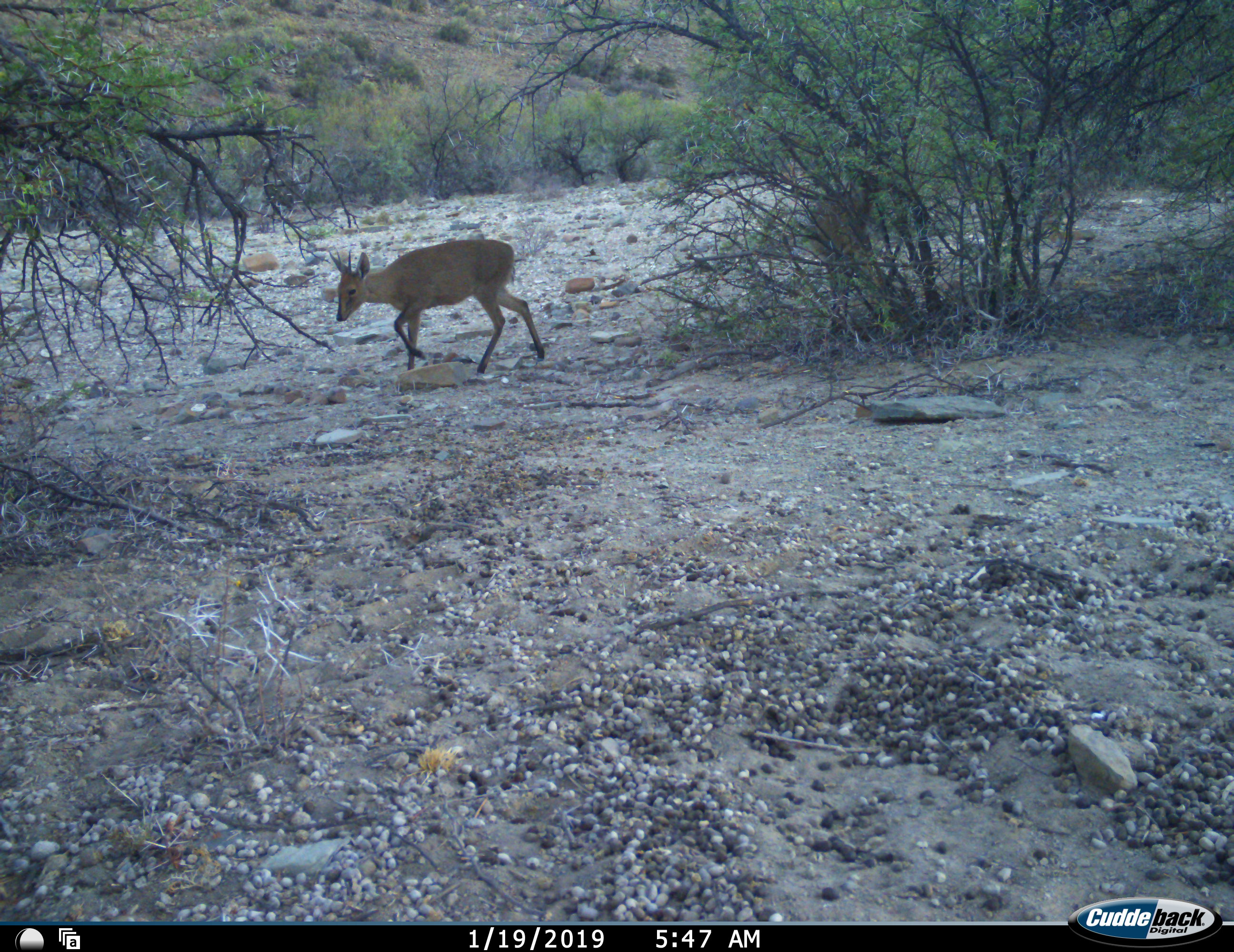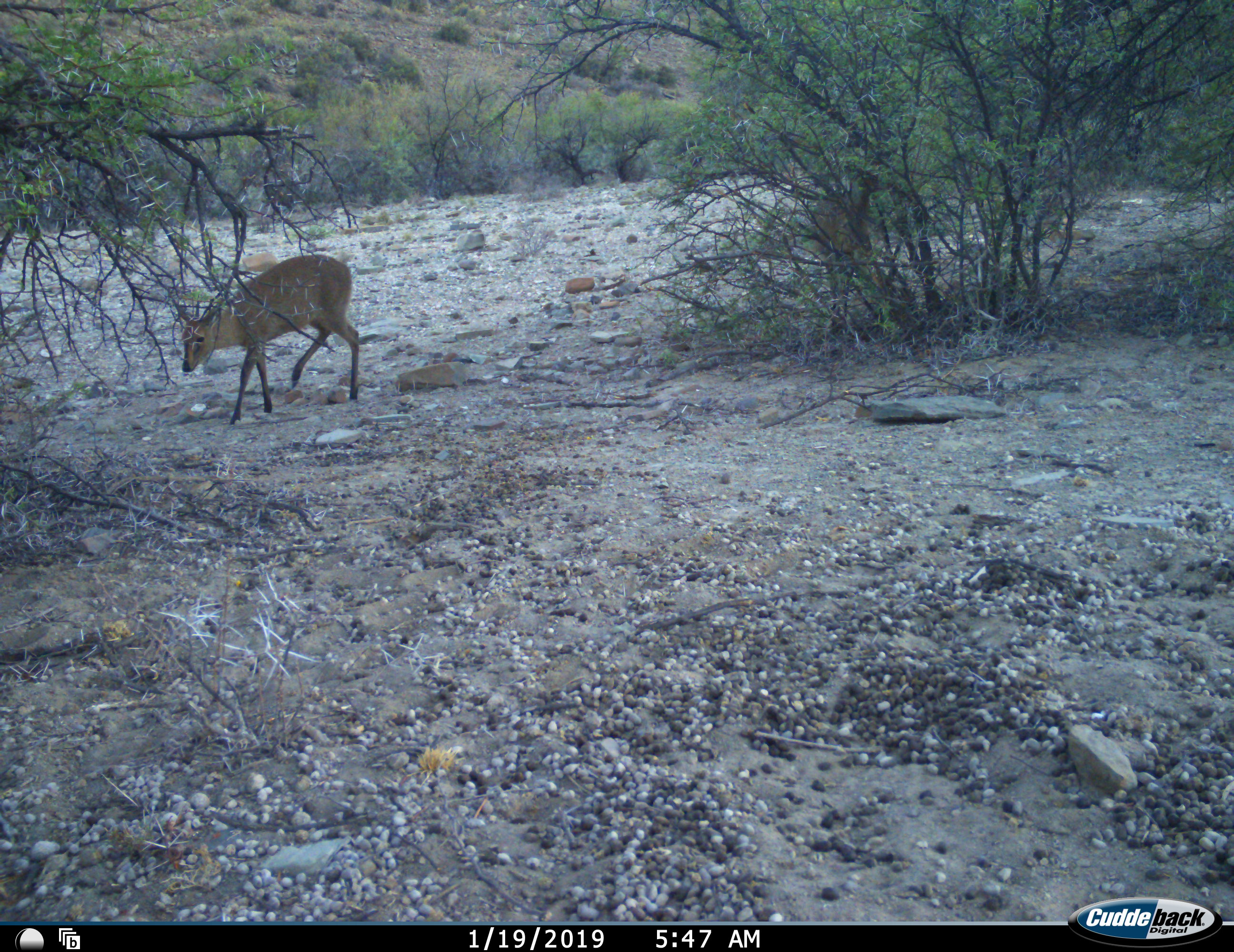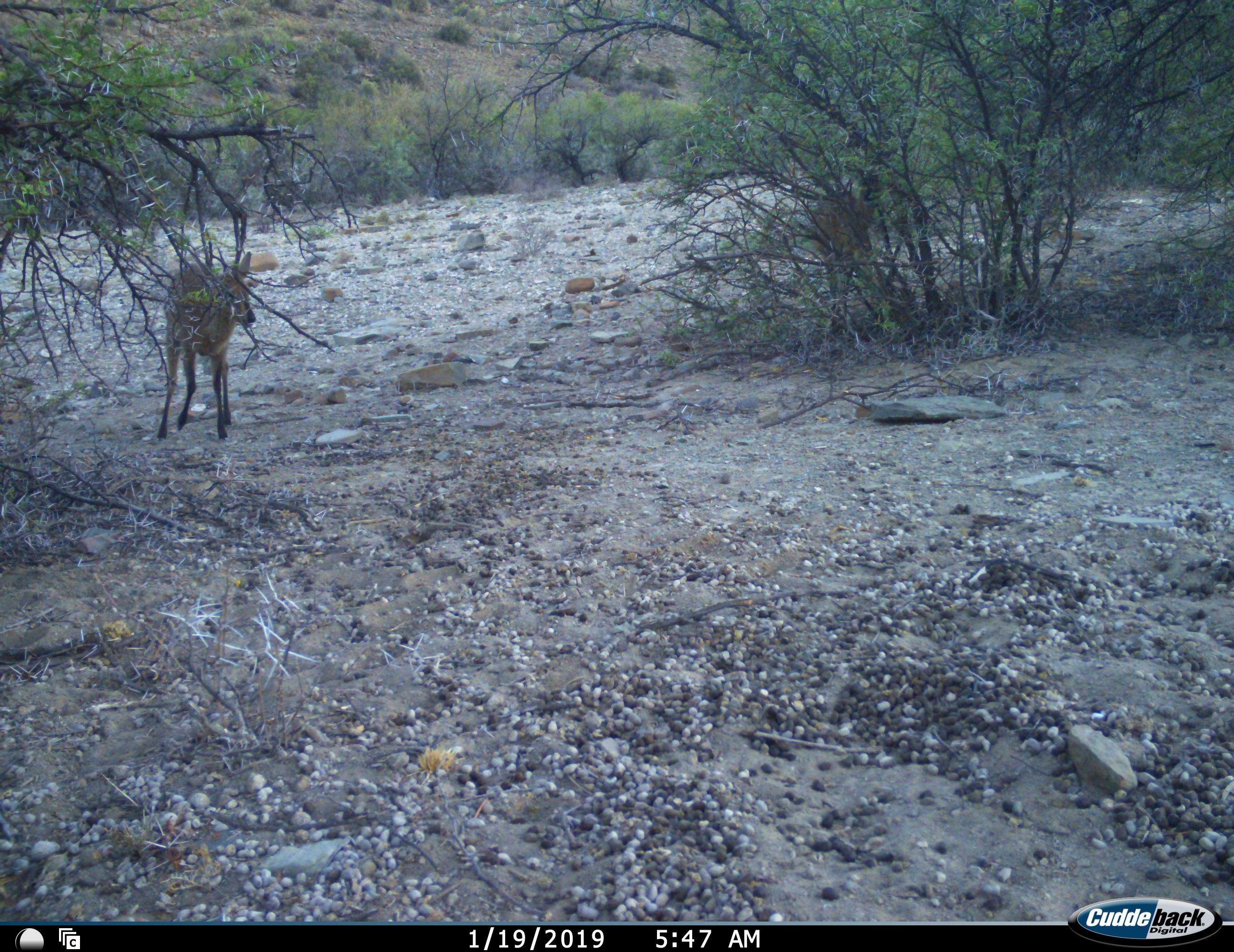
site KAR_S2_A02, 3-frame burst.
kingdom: Animalia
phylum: Chordata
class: Mammalia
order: Artiodactyla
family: Bovidae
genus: Sylvicapra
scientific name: Sylvicapra grimmia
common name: common duiker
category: duikercommongrey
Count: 1.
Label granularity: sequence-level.